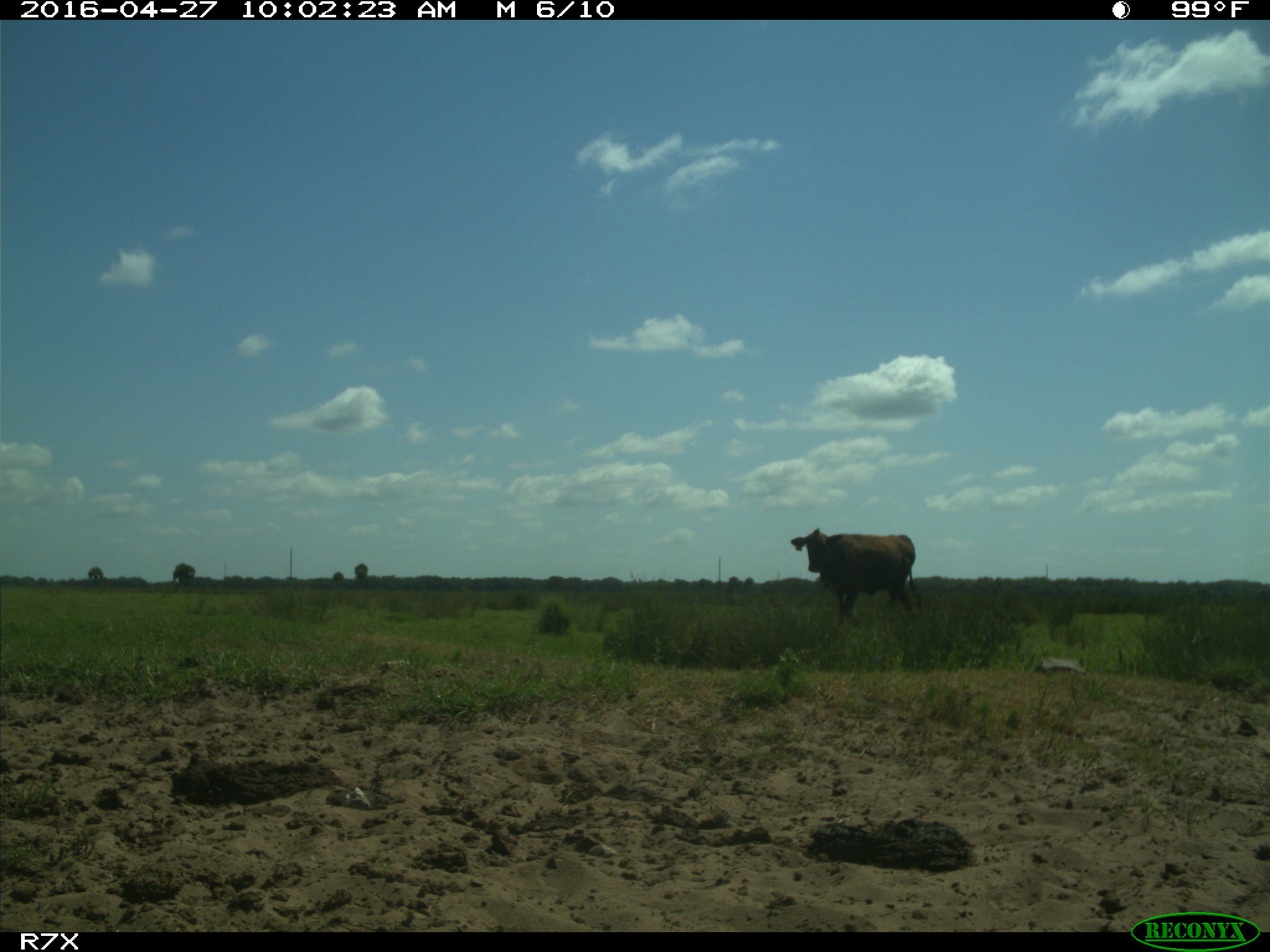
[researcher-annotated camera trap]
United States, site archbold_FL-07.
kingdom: Animalia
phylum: Chordata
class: Mammalia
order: Artiodactyla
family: Bovidae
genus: Bos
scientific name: Bos taurus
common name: domestic cow